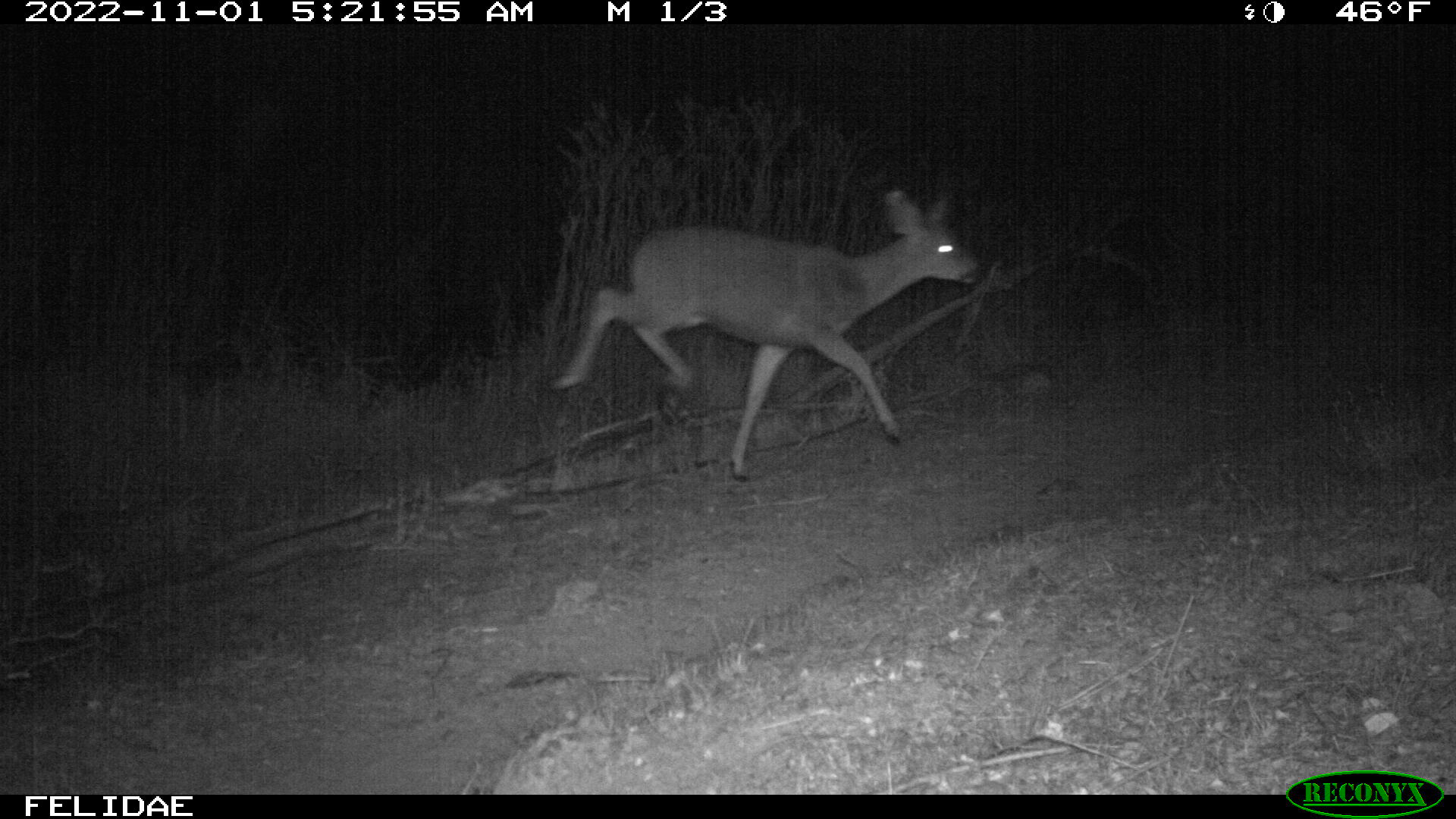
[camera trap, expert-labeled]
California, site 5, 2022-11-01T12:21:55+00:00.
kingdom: Animalia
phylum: Chordata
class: Mammalia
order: Artiodactyla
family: Cervidae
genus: Odocoileus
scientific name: Odocoileus hemionus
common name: mule deer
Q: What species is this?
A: Mule deer (Odocoileus hemionus).